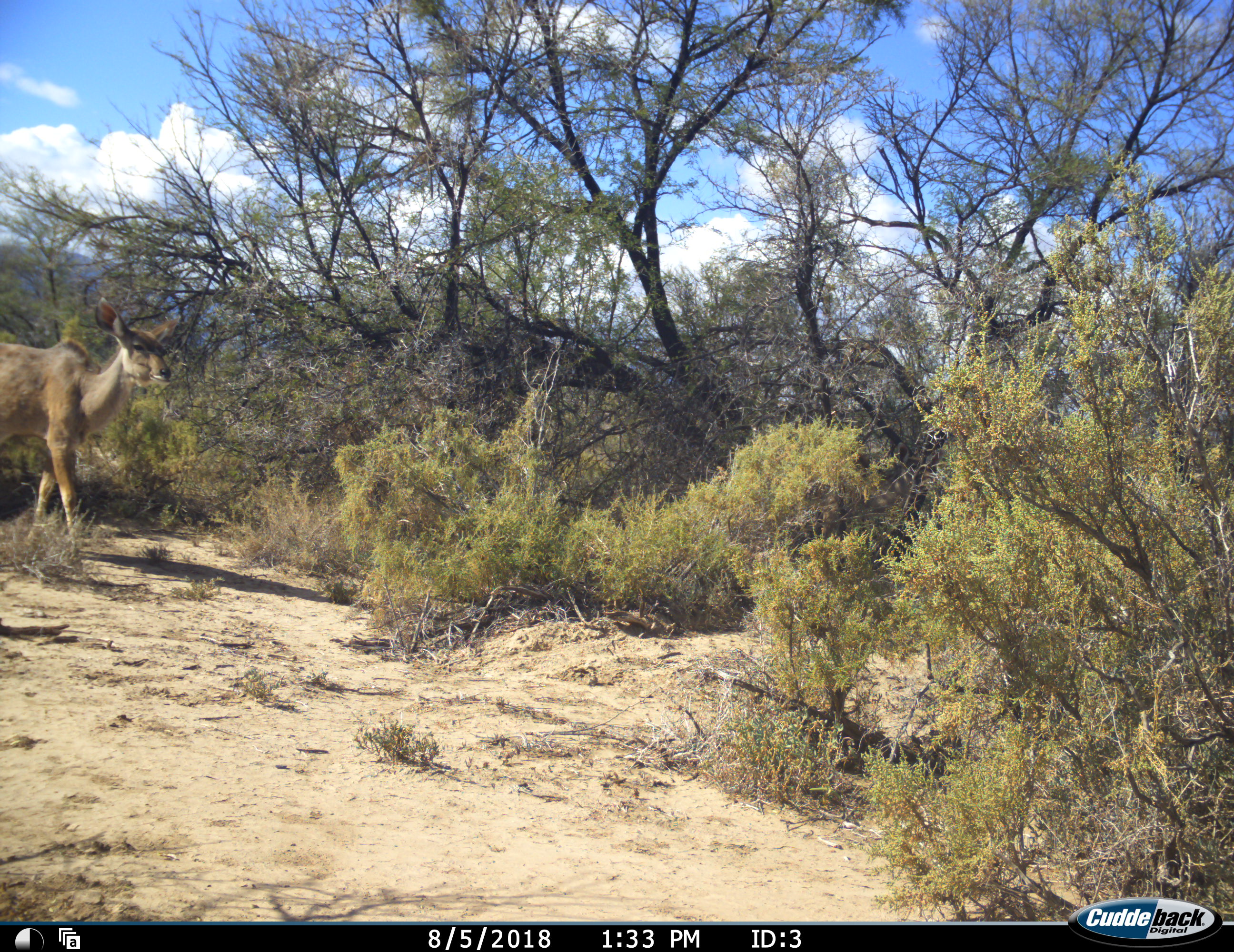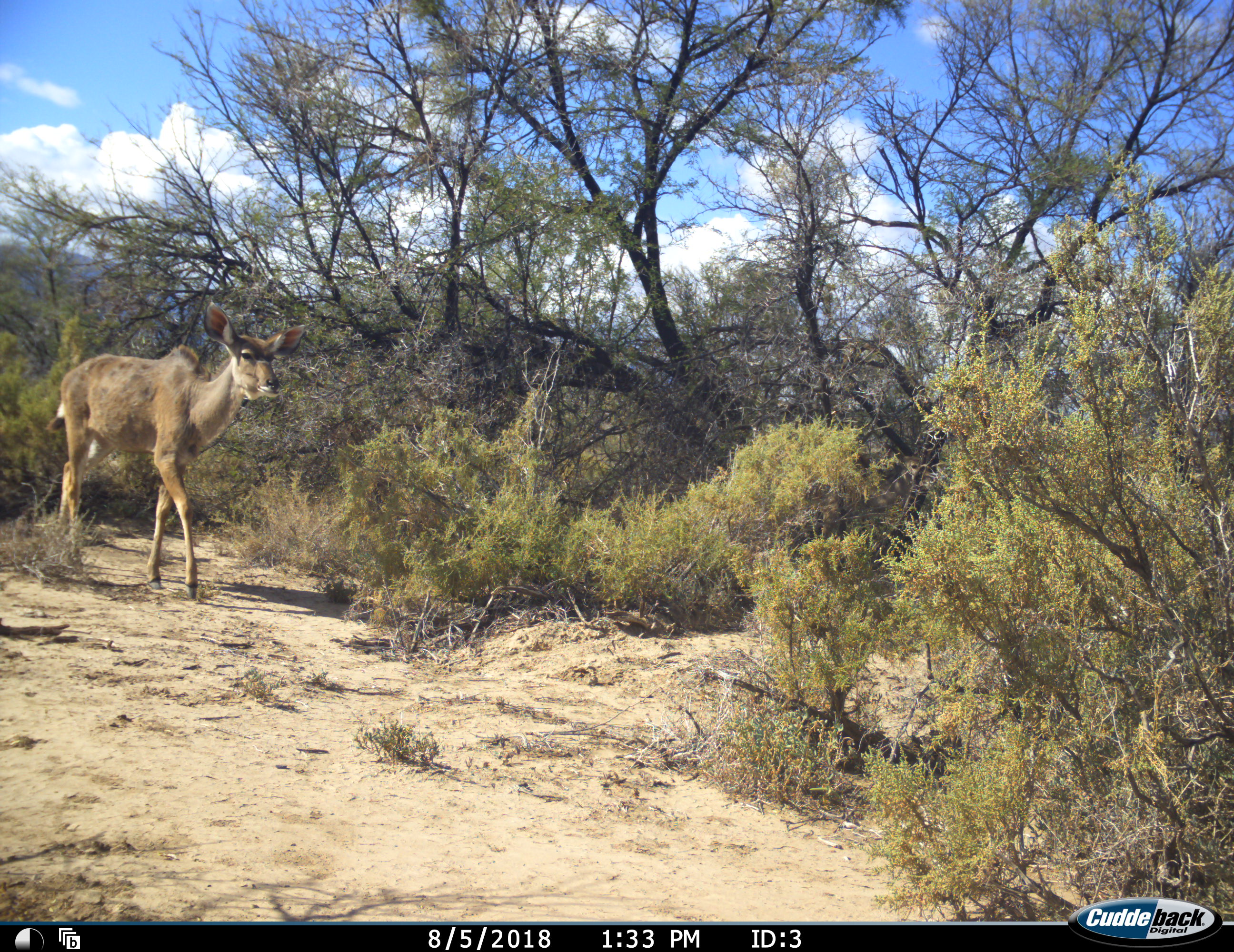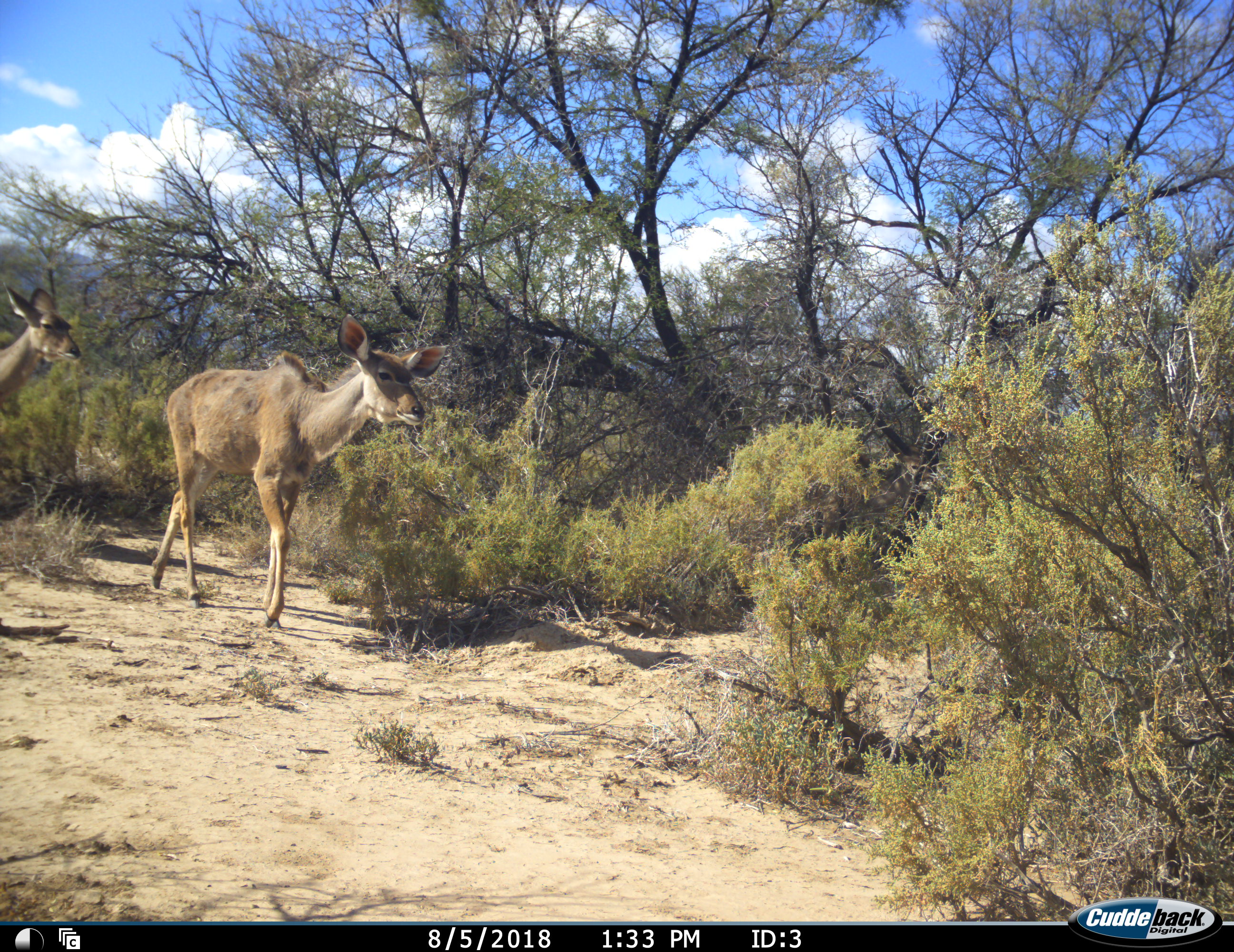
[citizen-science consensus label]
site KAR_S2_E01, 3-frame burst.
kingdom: Animalia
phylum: Chordata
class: Mammalia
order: Artiodactyla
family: Bovidae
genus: Tragelaphus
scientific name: Tragelaphus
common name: kudu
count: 2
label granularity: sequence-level